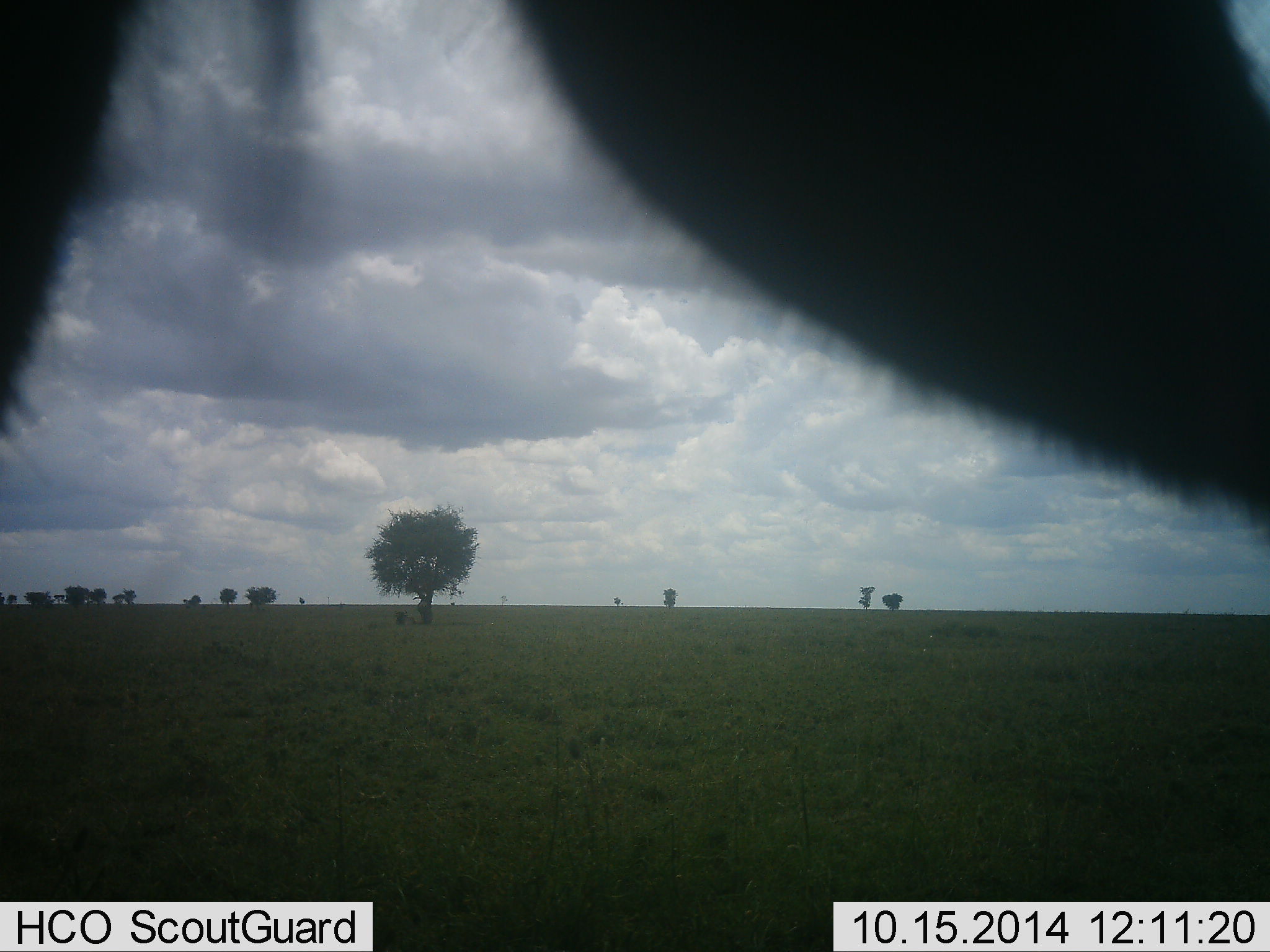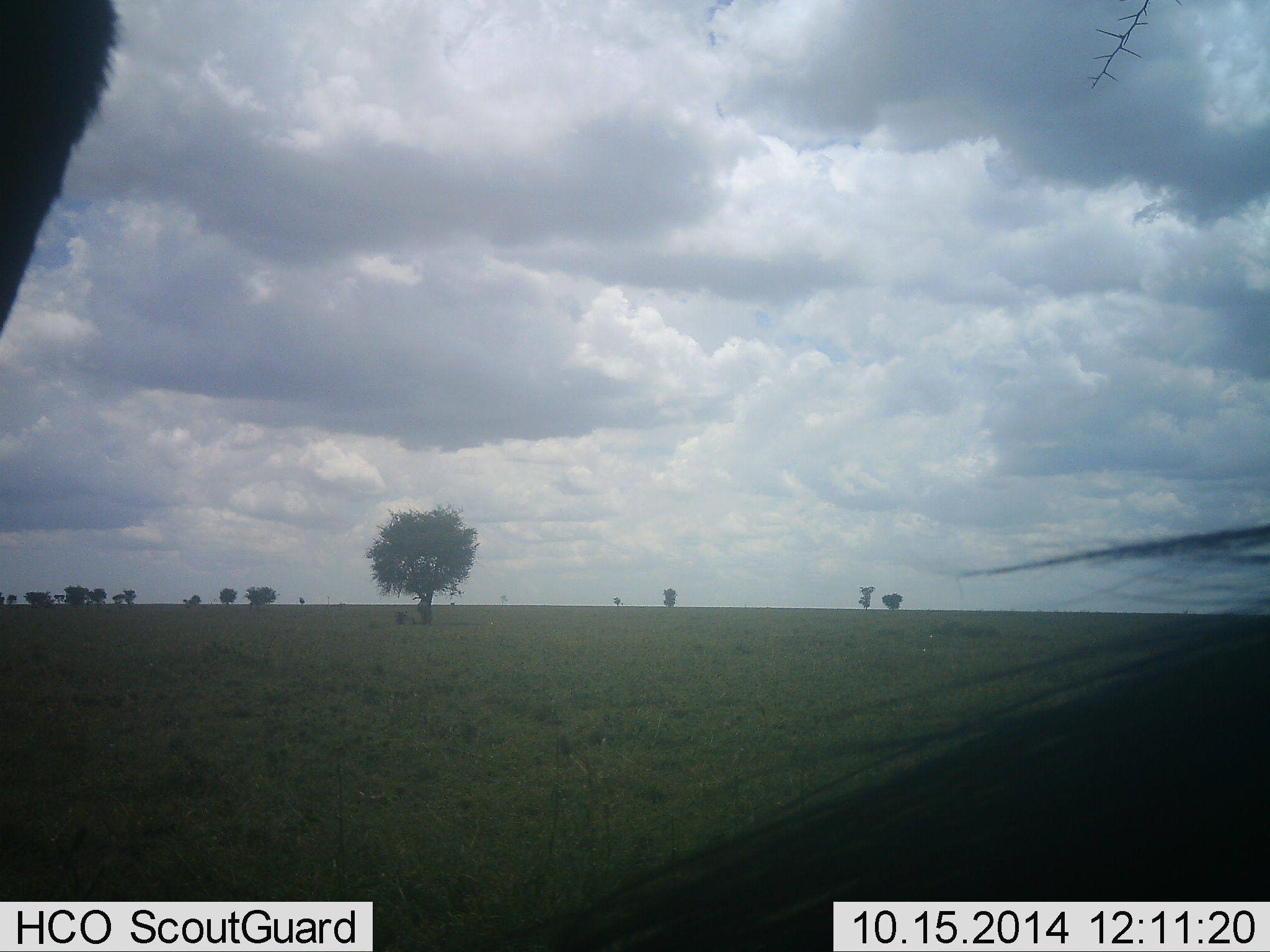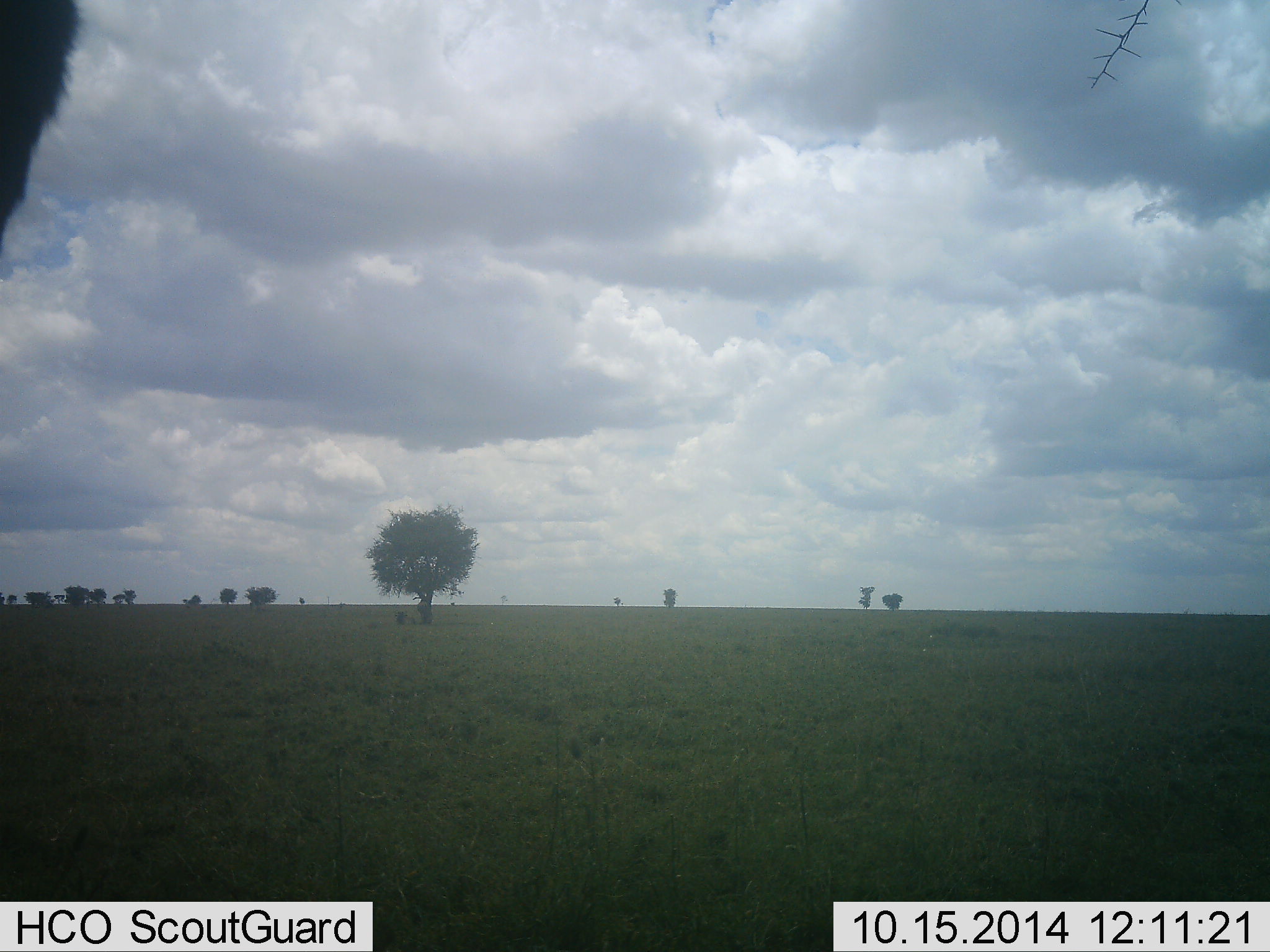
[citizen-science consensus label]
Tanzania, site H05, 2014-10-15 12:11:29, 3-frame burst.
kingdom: Animalia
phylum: Chordata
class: Mammalia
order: Artiodactyla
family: Bovidae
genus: Connochaetes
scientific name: Connochaetes taurinus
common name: blue wildebeest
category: wildebeest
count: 2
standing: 90%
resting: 20%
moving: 20%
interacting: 10%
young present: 0%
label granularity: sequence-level